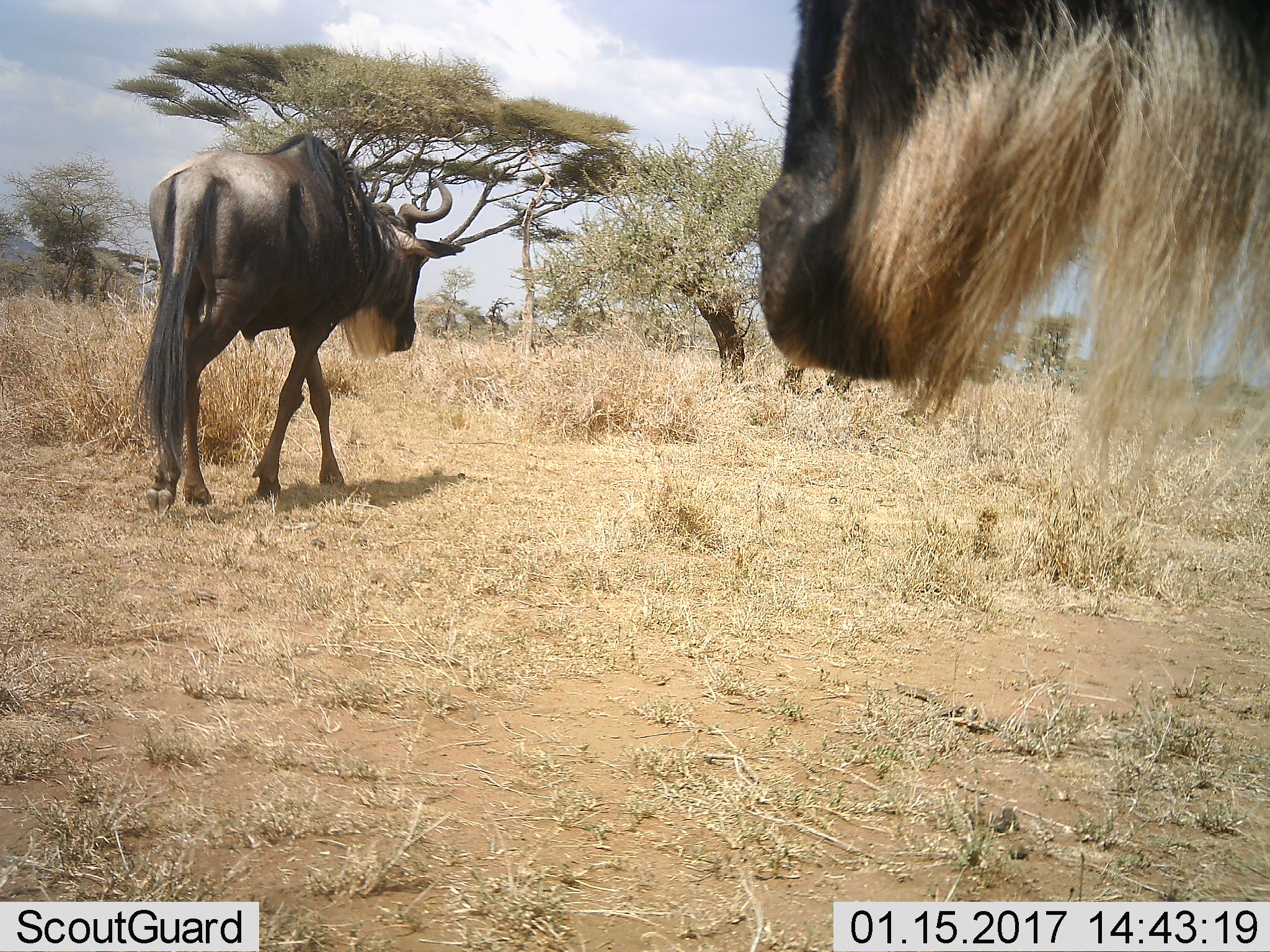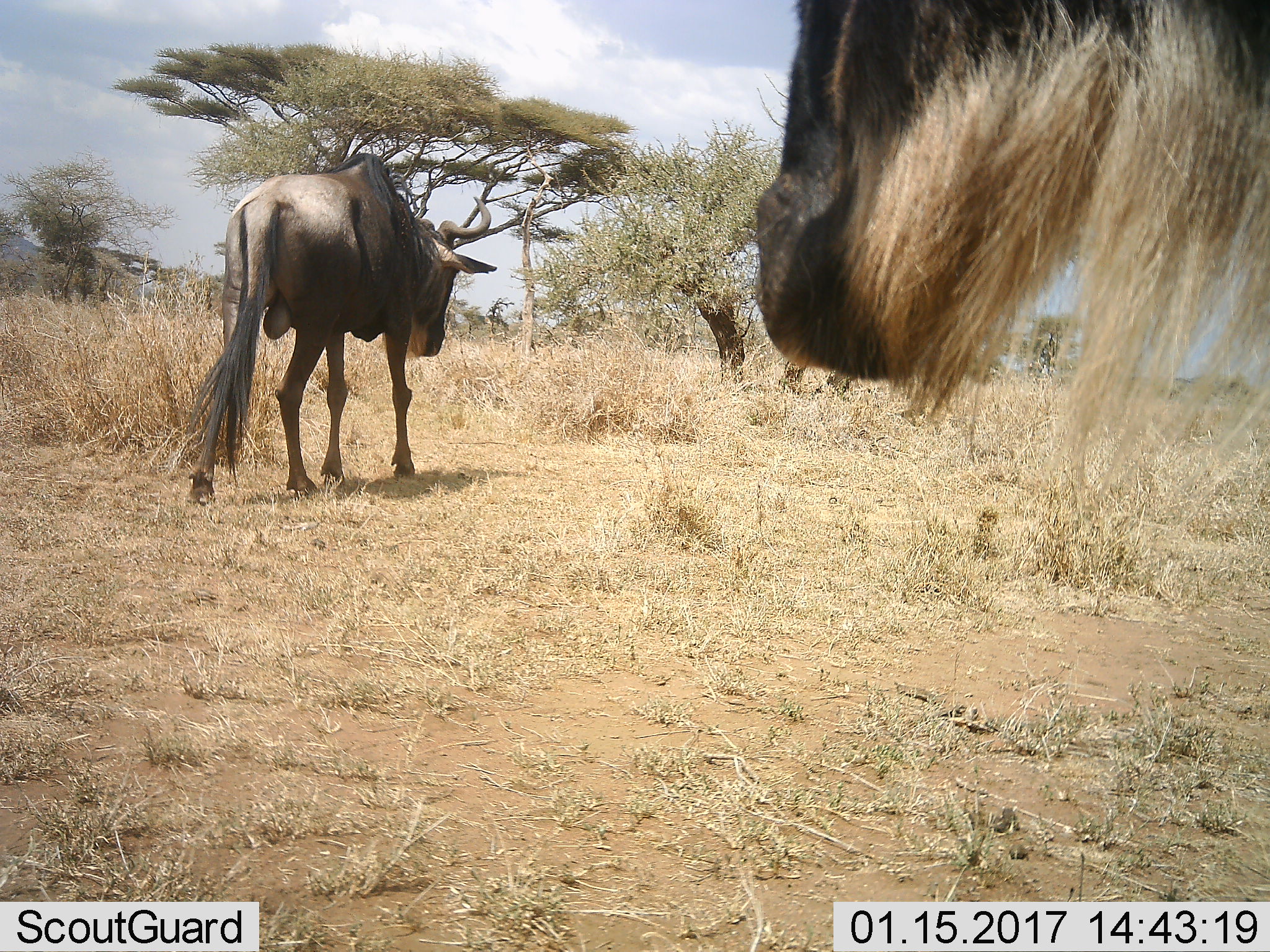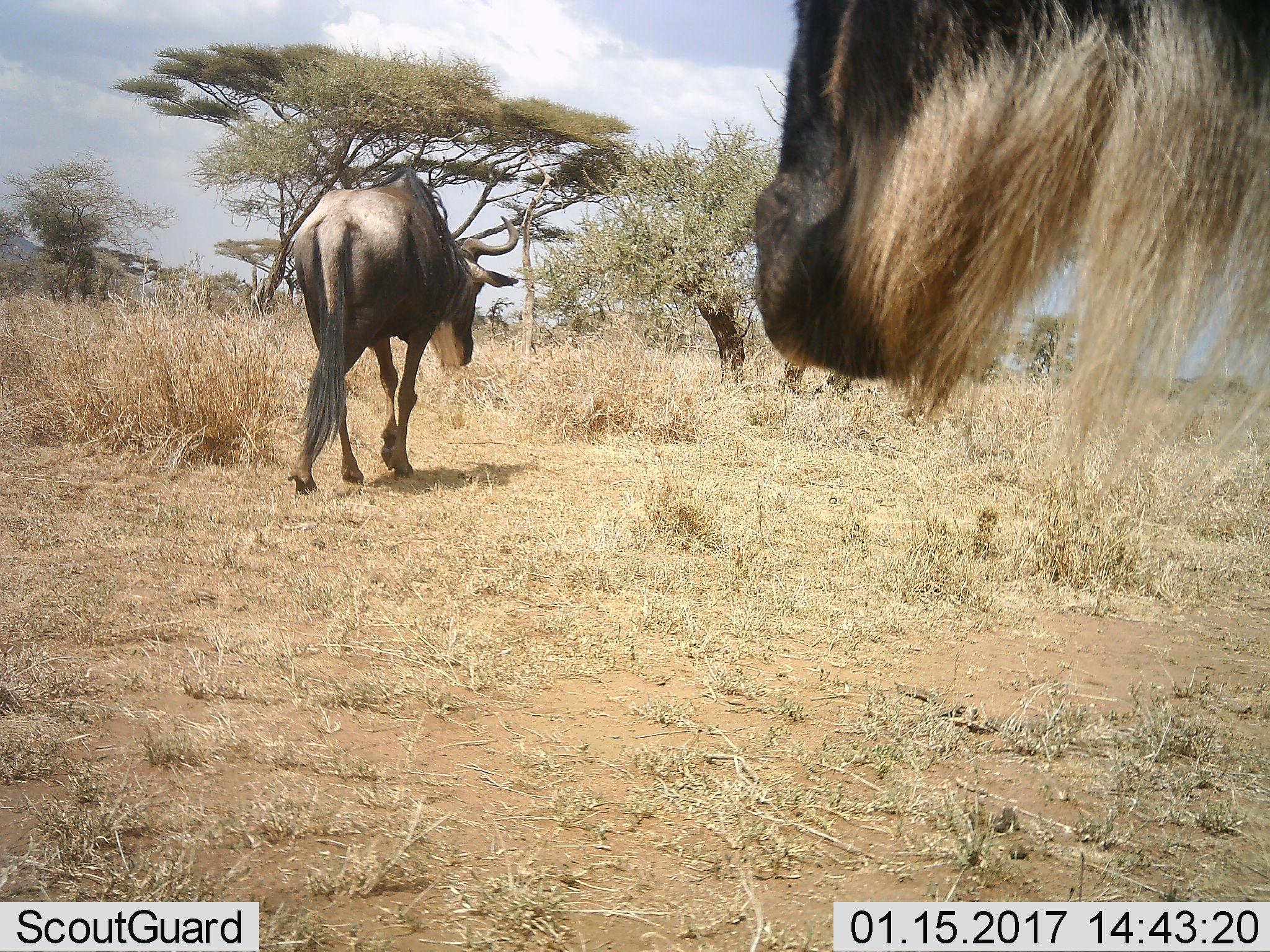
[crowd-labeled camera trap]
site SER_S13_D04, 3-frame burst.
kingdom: Animalia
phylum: Chordata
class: Mammalia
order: Artiodactyla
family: Bovidae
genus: Connochaetes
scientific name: Connochaetes taurinus taurinus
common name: blue wildebeest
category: wildebeestblue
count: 2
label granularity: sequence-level